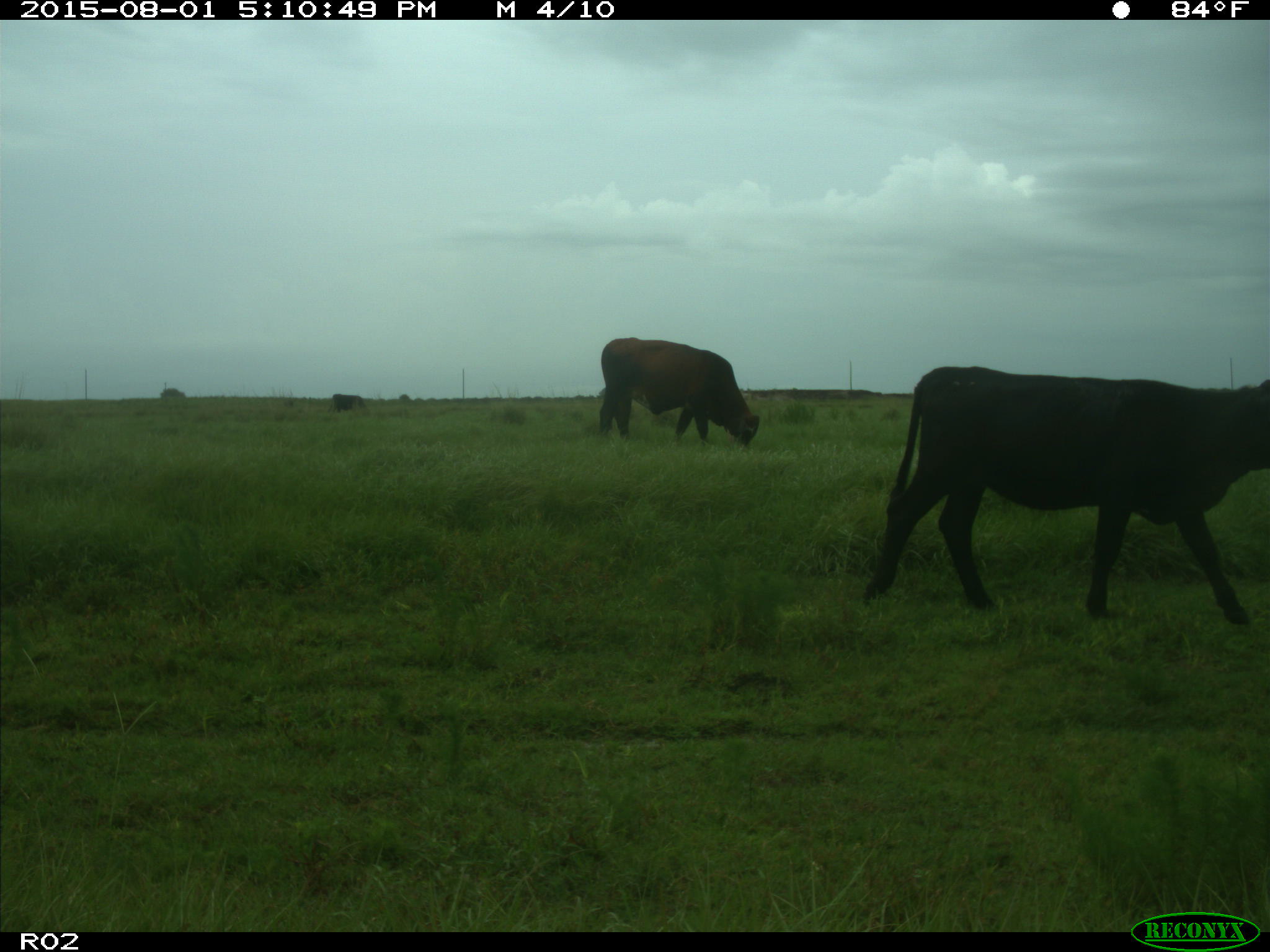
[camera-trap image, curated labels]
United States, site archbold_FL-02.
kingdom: Animalia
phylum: Chordata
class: Mammalia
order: Artiodactyla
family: Bovidae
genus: Bos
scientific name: Bos taurus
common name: domestic cow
Bos taurus (domestic cow).